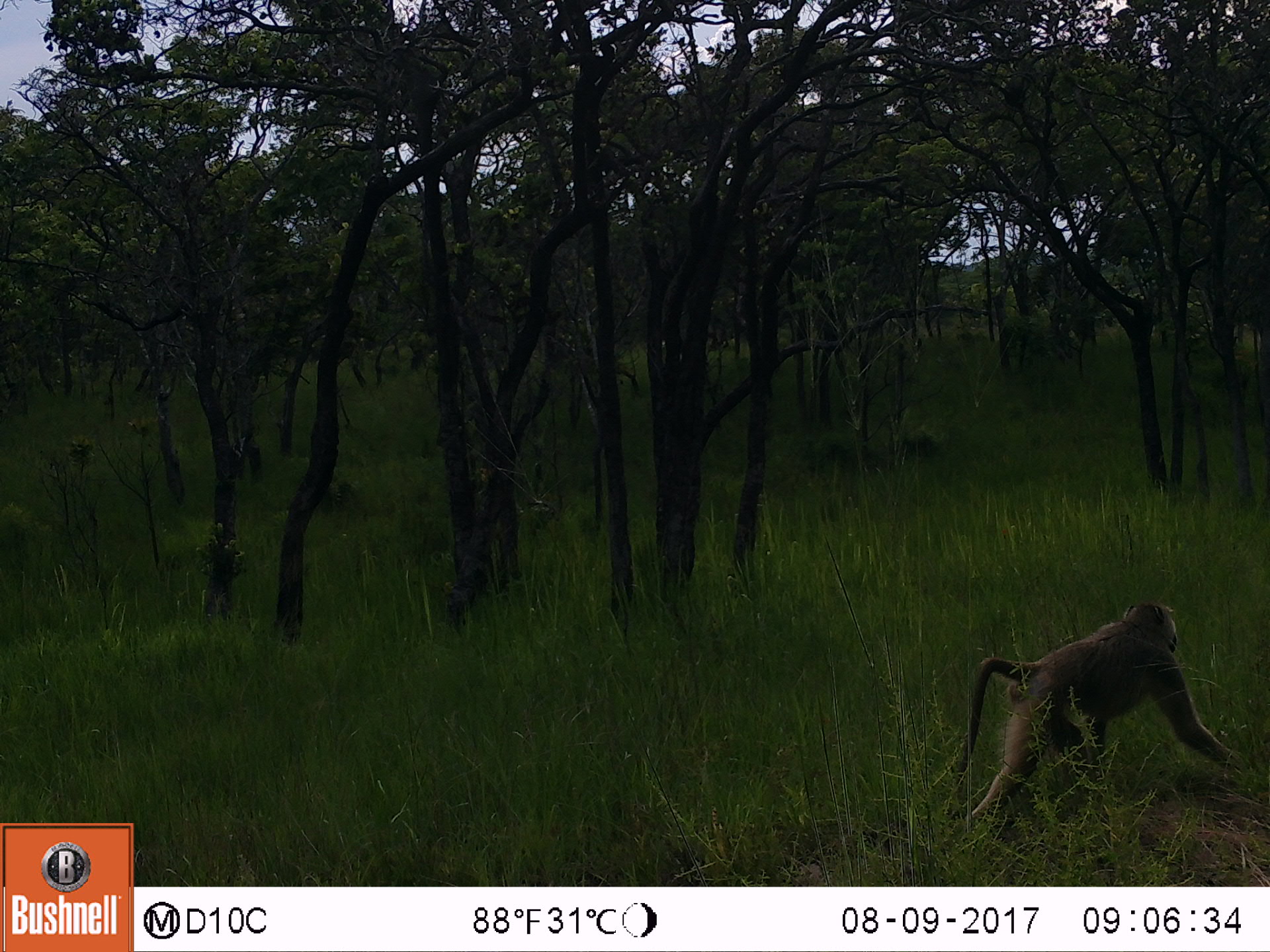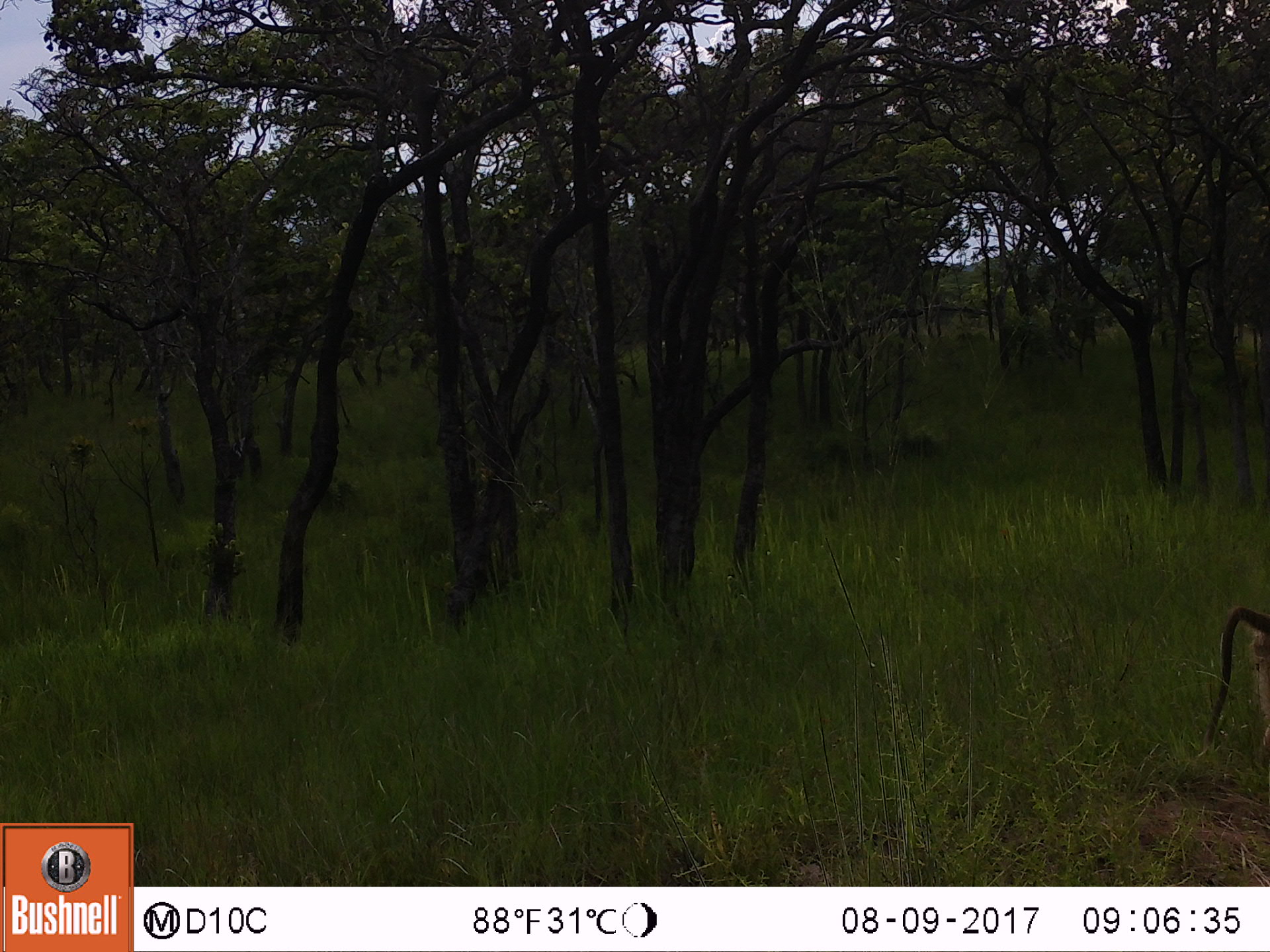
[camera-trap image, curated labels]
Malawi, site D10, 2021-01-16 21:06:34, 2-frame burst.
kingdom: Animalia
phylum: Chordata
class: Mammalia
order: Primates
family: Cercopithecidae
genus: Papio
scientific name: Papio cynocephalus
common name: yellow baboon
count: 1